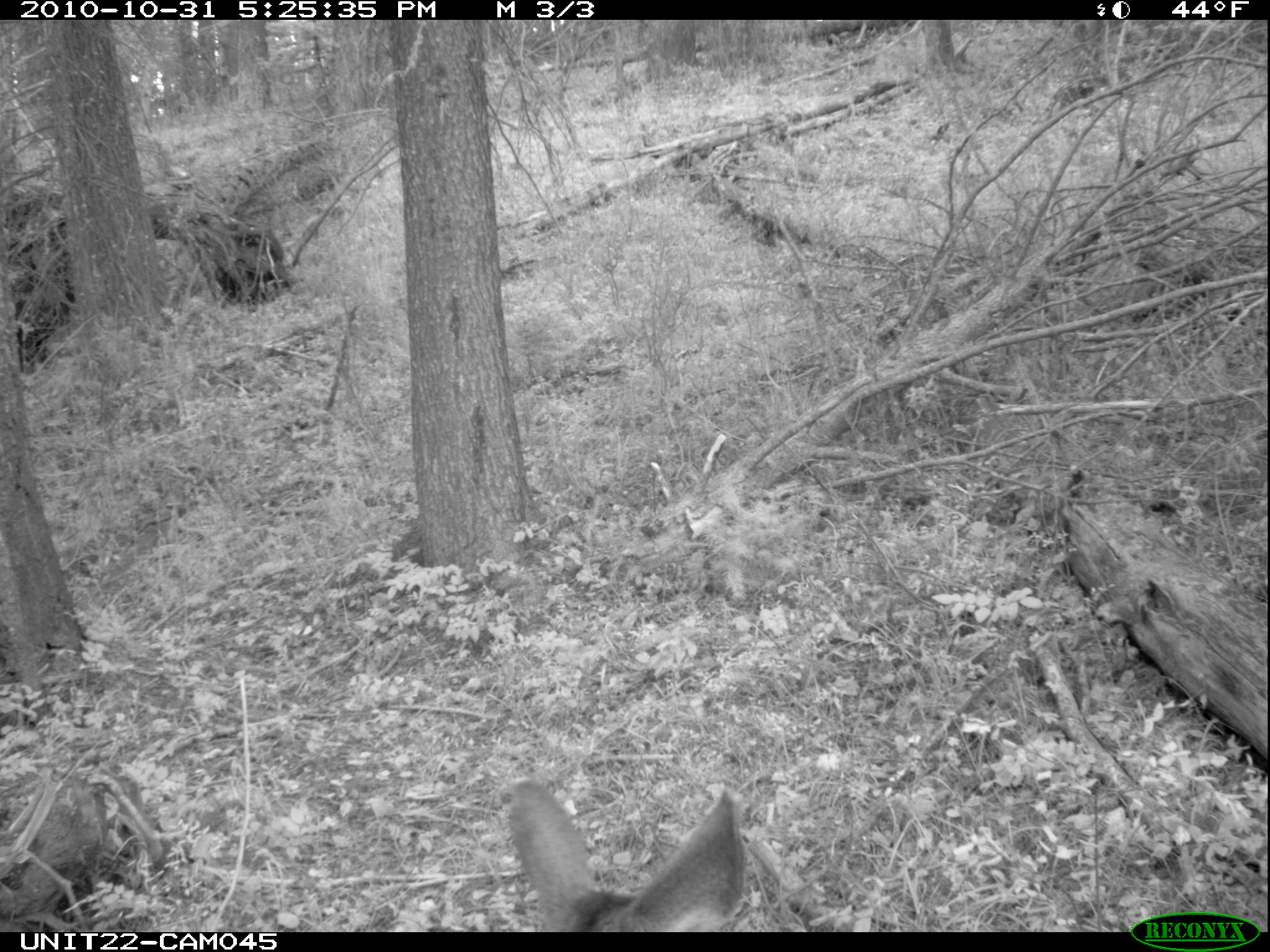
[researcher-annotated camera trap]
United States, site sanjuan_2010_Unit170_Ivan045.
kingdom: Animalia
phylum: Chordata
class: Mammalia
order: Artiodactyla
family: Cervidae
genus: Odocoileus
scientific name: Odocoileus hemionus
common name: mule deer